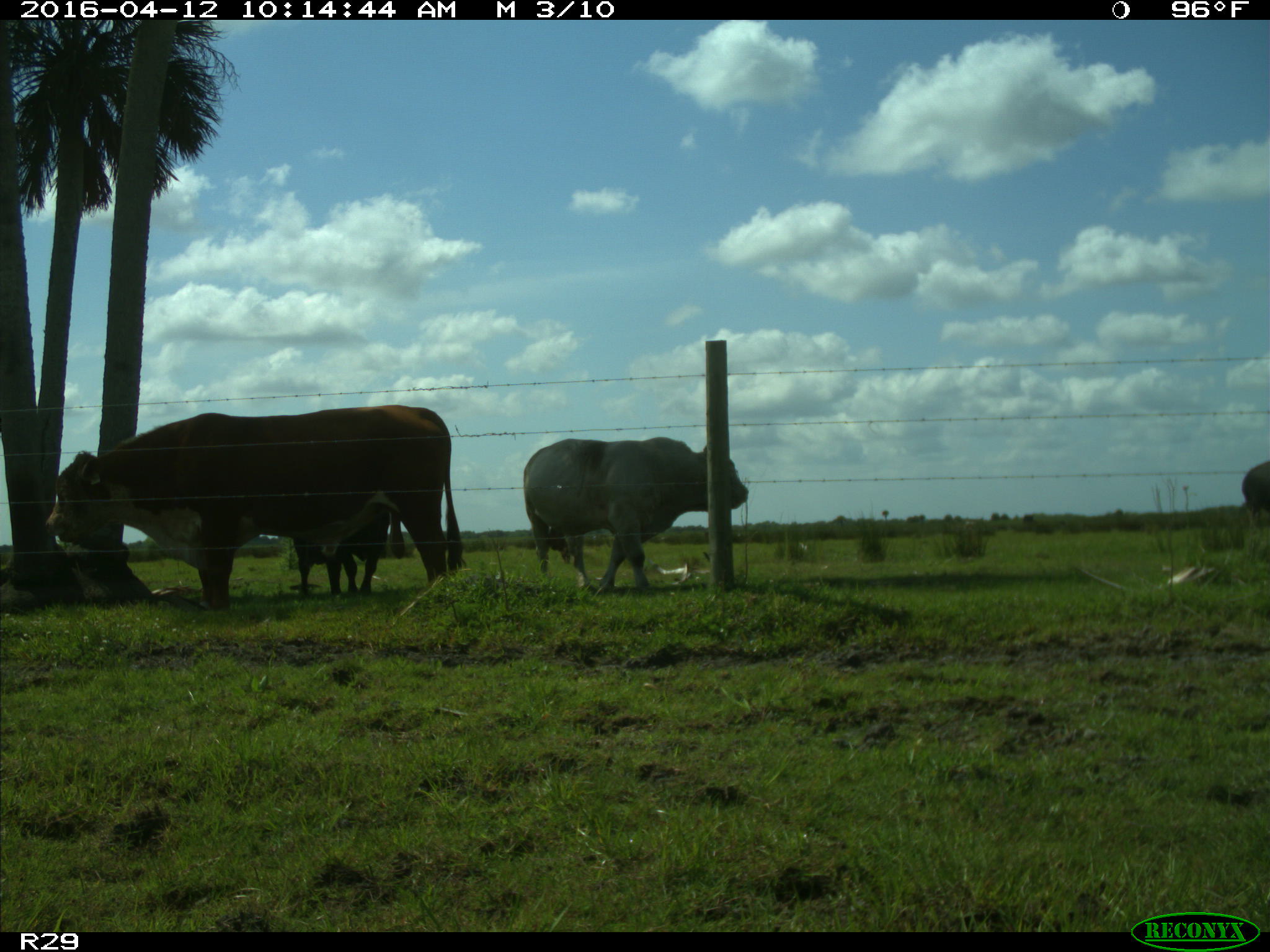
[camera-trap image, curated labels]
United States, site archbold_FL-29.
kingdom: Animalia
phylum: Chordata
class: Mammalia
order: Artiodactyla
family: Bovidae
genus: Bos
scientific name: Bos taurus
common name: domestic cow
Bos taurus (domestic cow).